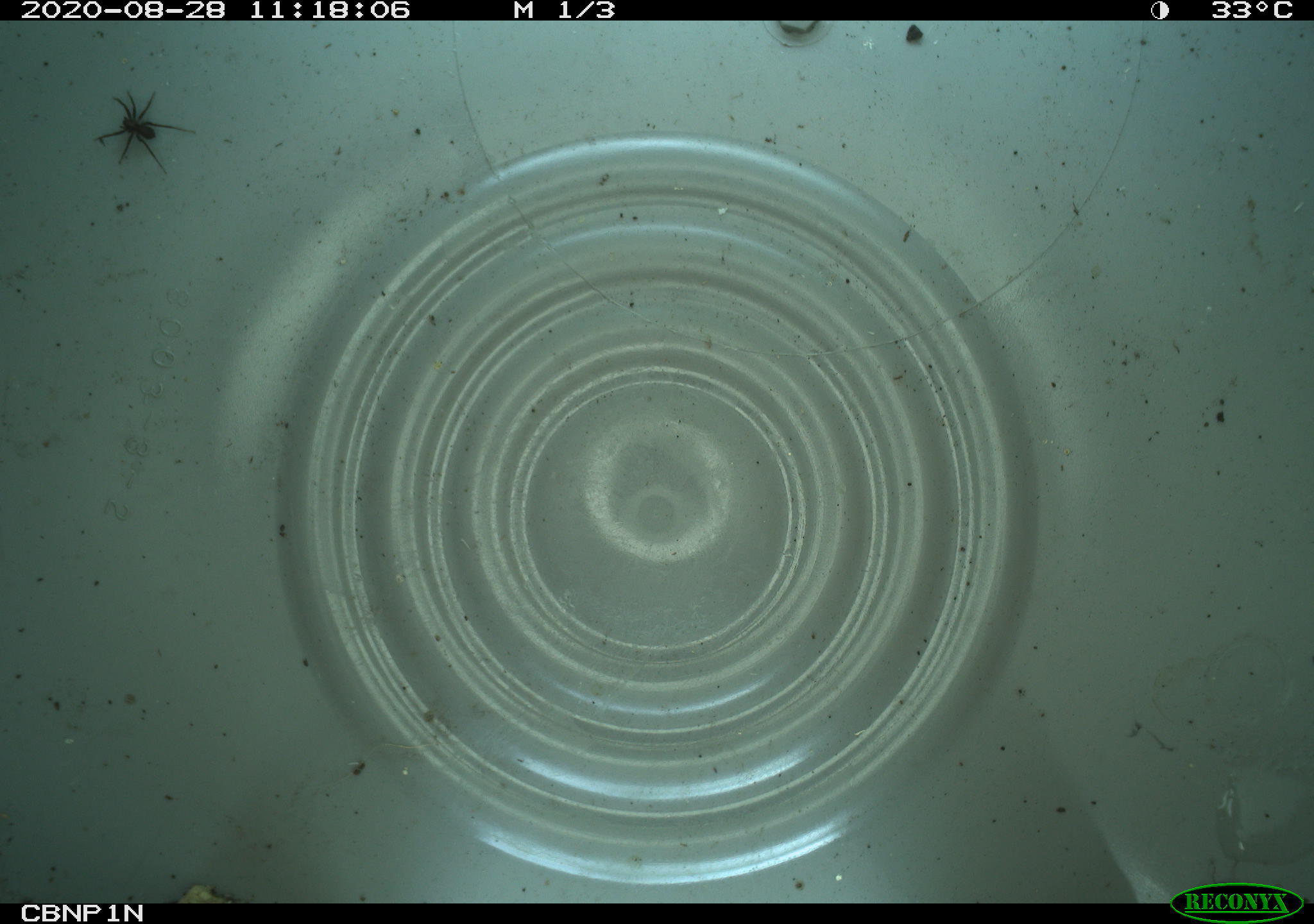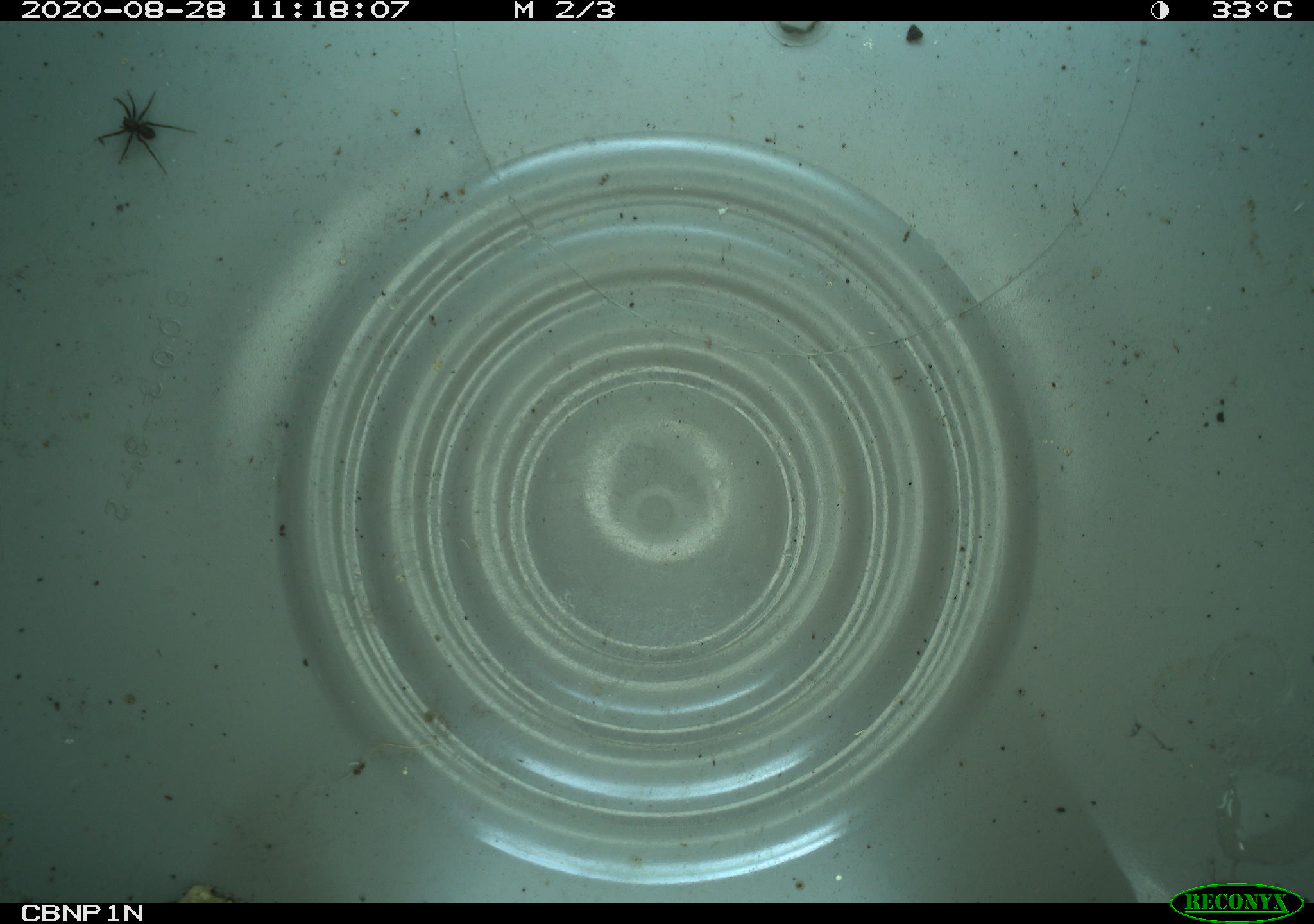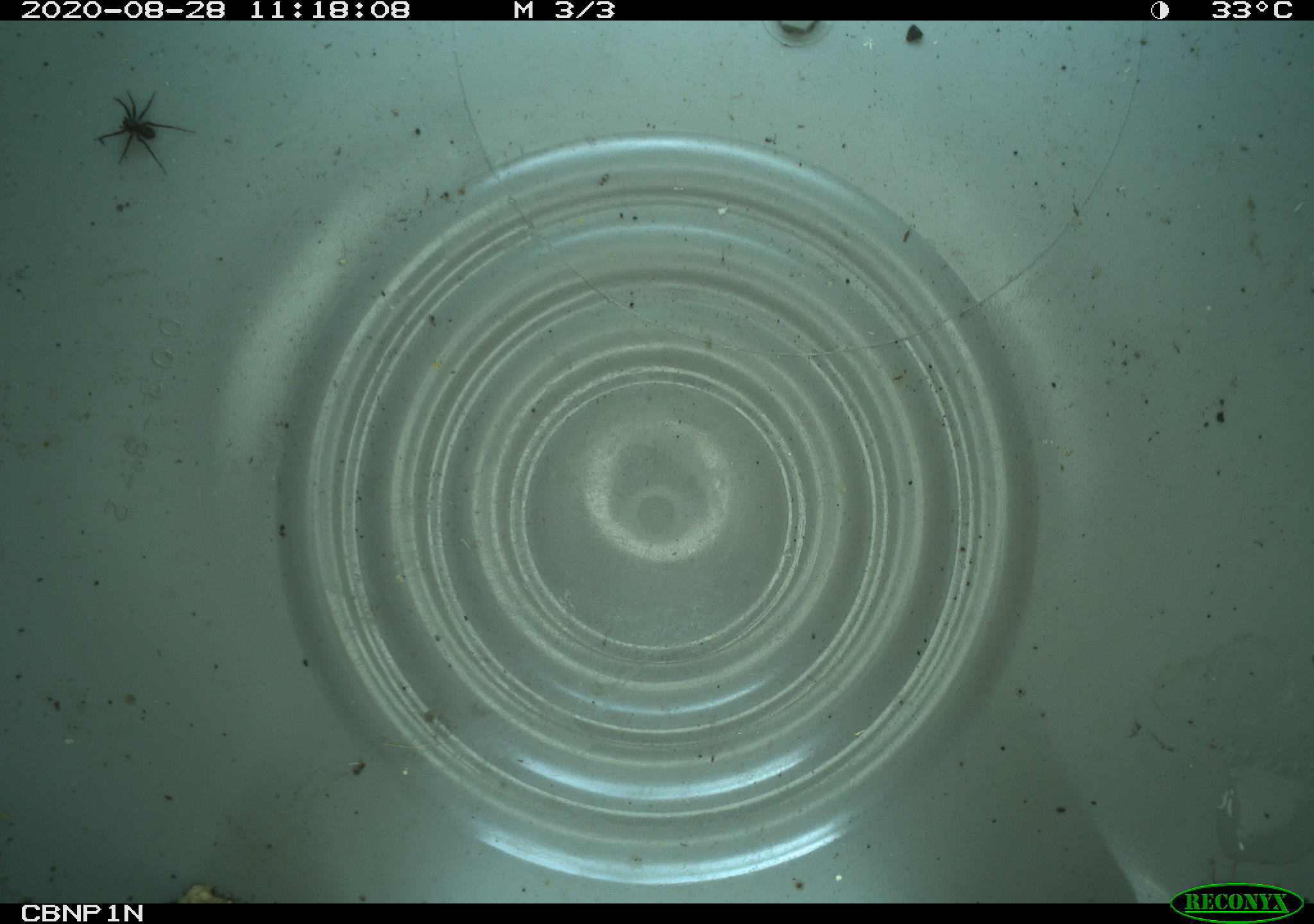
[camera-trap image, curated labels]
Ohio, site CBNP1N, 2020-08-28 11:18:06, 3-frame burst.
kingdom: Animalia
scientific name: Animalia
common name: animal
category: invertebrate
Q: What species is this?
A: Invertebrate (animal) (Animalia).